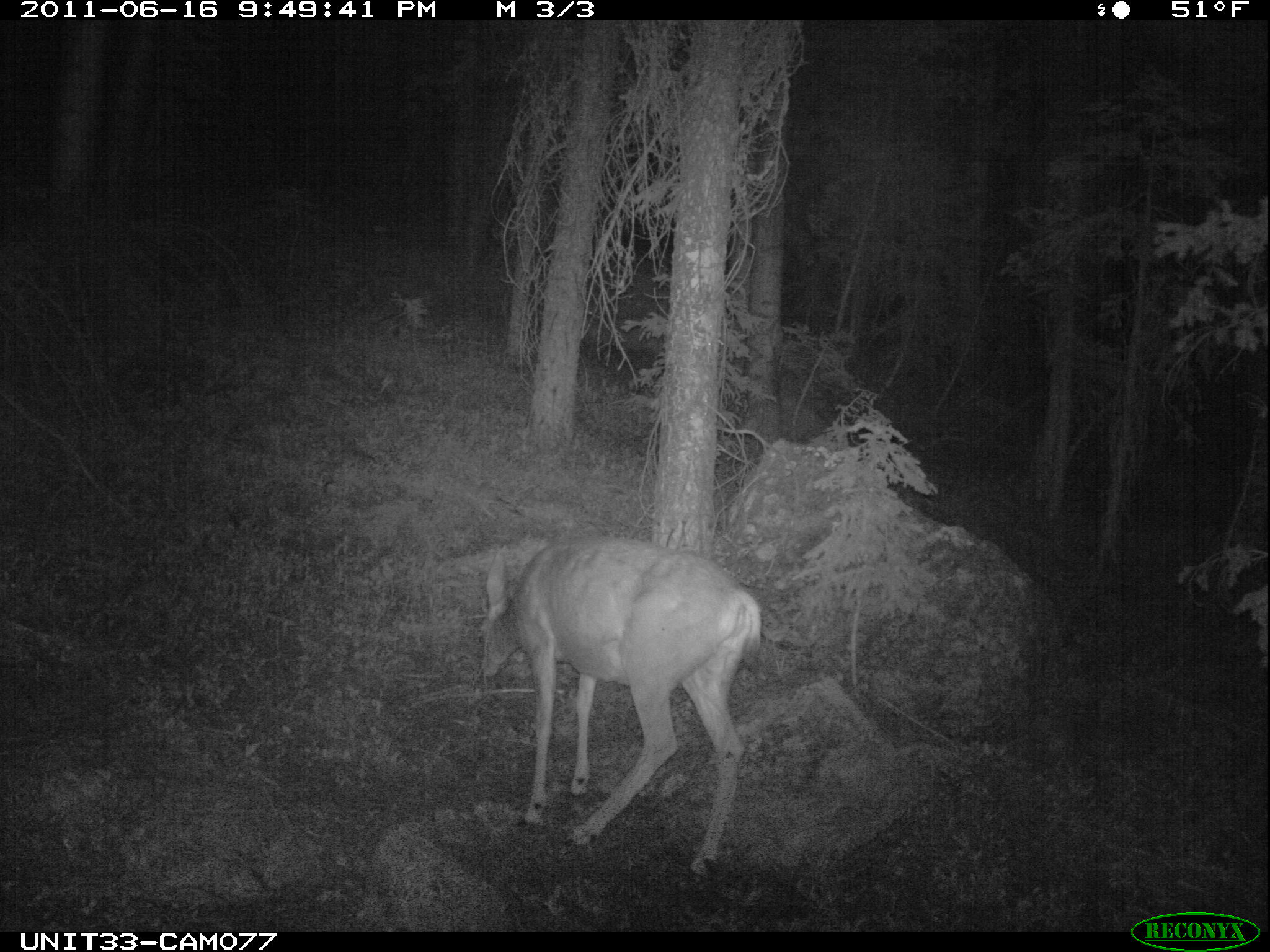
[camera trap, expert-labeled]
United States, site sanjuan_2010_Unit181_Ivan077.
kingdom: Animalia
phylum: Chordata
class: Mammalia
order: Artiodactyla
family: Cervidae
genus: Odocoileus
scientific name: Odocoileus hemionus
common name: mule deer